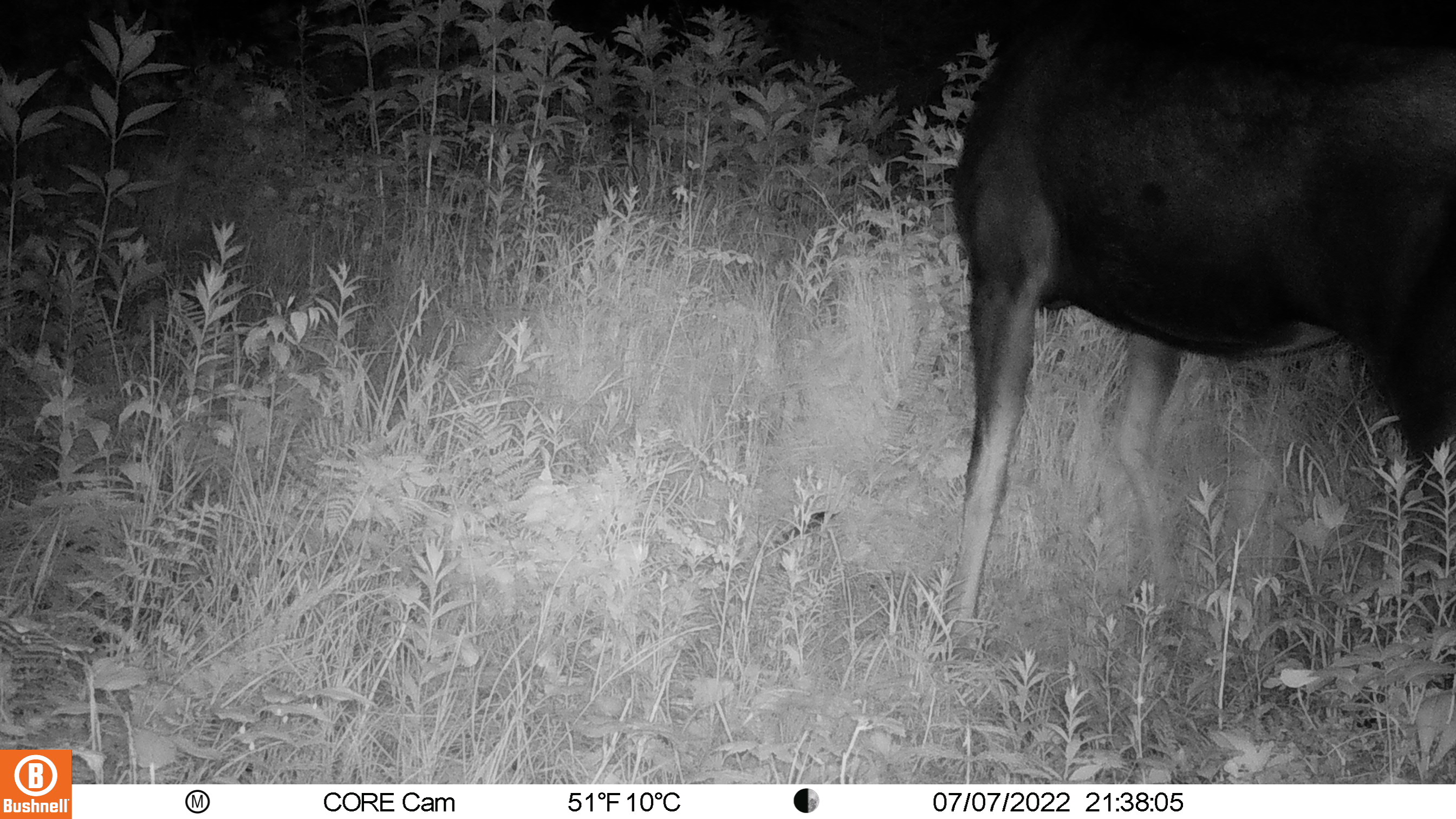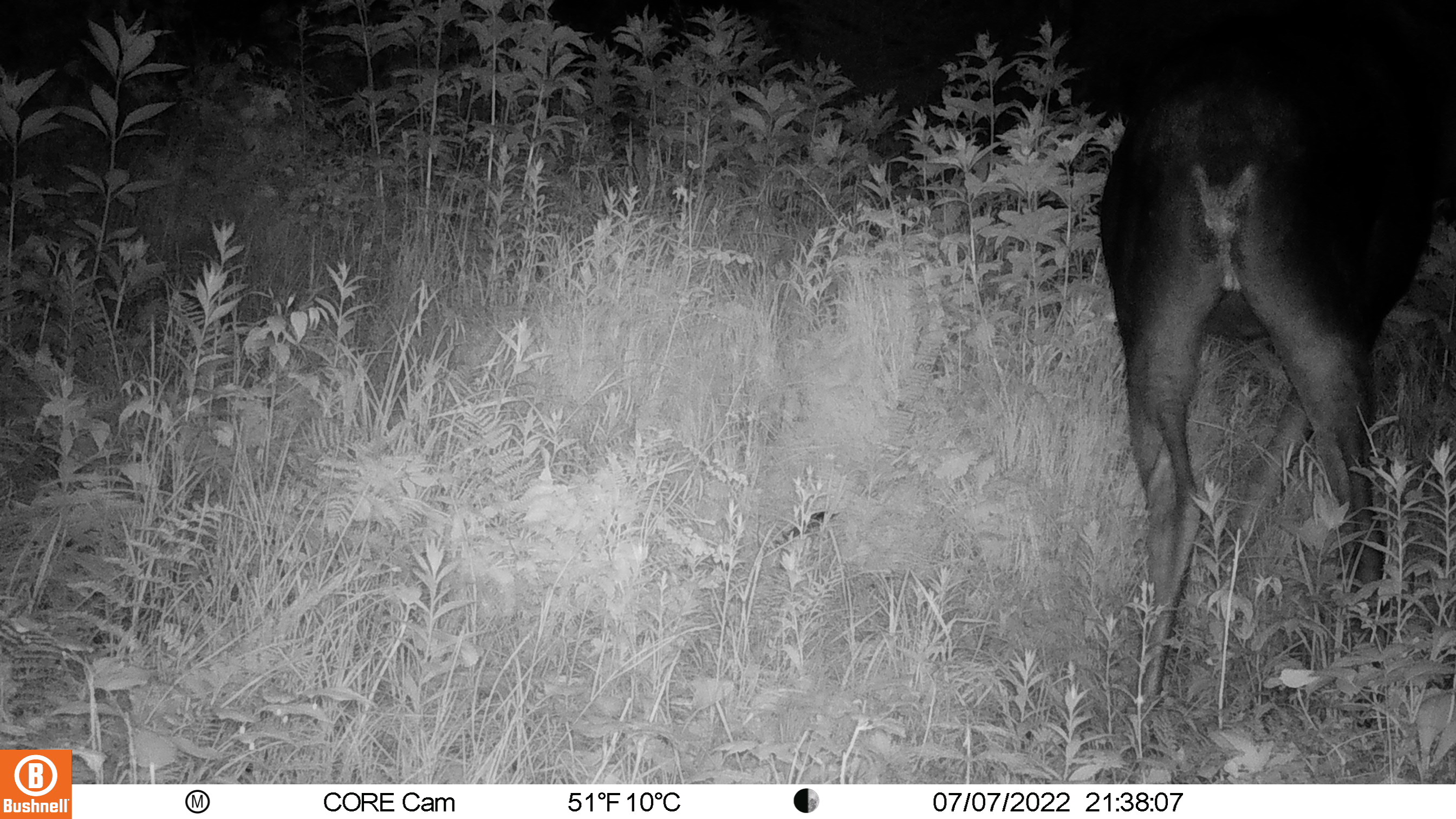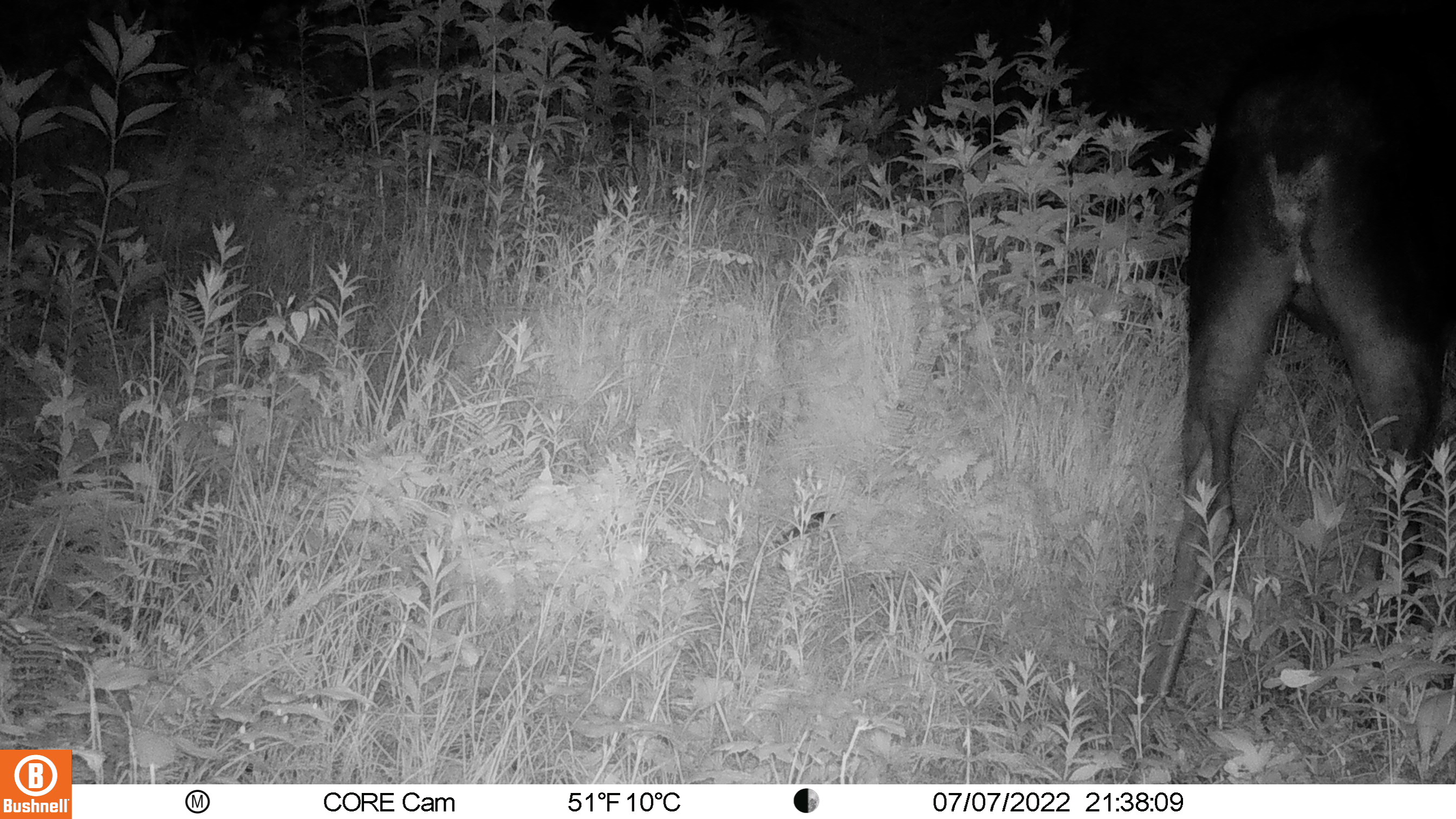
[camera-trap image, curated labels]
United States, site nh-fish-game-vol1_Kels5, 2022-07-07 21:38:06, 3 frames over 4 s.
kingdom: Animalia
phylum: Arthropoda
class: Insecta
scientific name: Insecta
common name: insect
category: insect sp.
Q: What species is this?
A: Insect sp. (insect) (Insecta).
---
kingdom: Animalia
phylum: Chordata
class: Mammalia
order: Artiodactyla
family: Cervidae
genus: Alces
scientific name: Alces alces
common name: moose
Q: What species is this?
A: Moose (Alces alces).